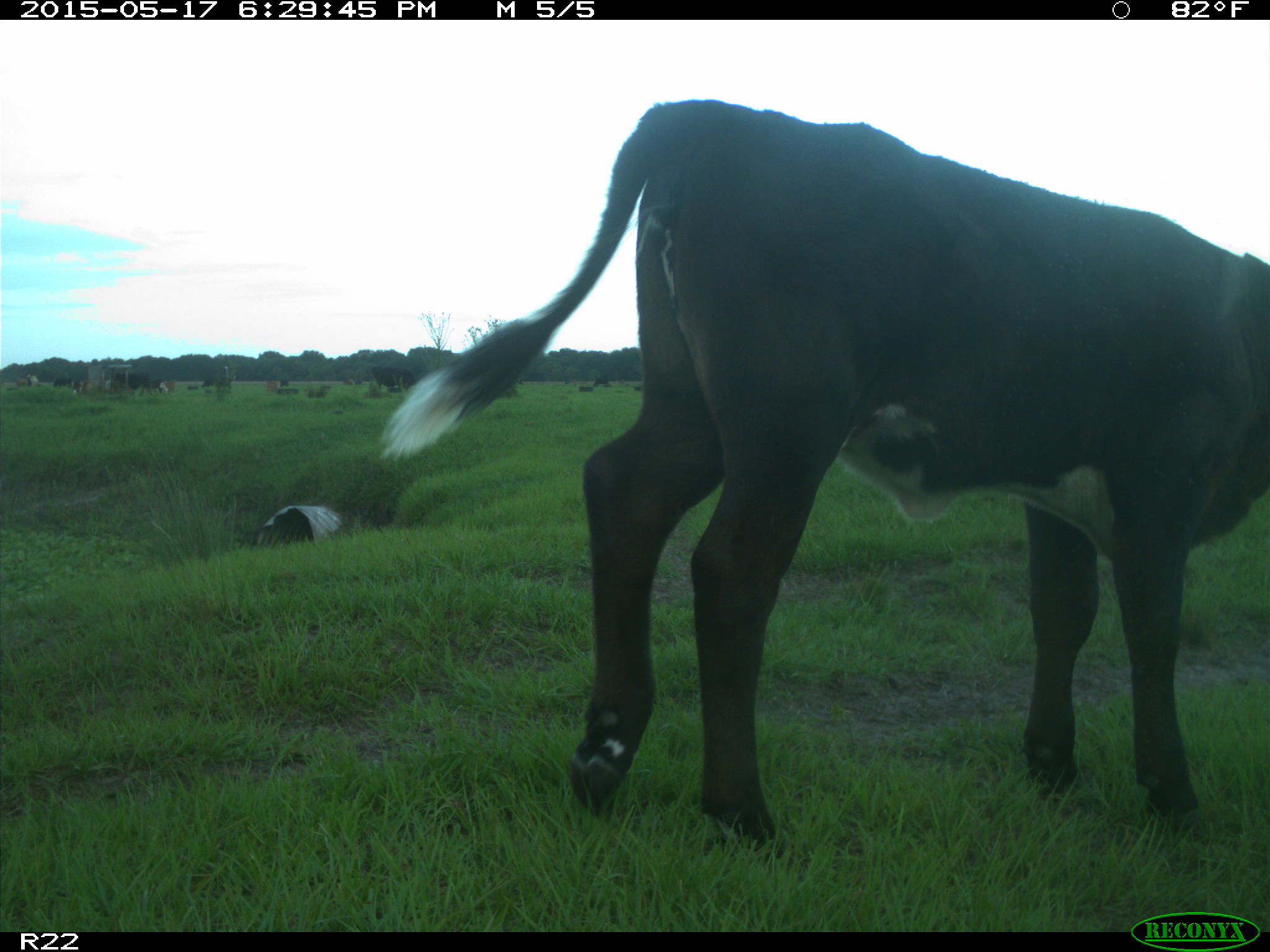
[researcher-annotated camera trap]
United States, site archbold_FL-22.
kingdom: Animalia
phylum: Chordata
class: Mammalia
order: Artiodactyla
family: Bovidae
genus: Bos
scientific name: Bos taurus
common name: domestic cow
Bos taurus (domestic cow).